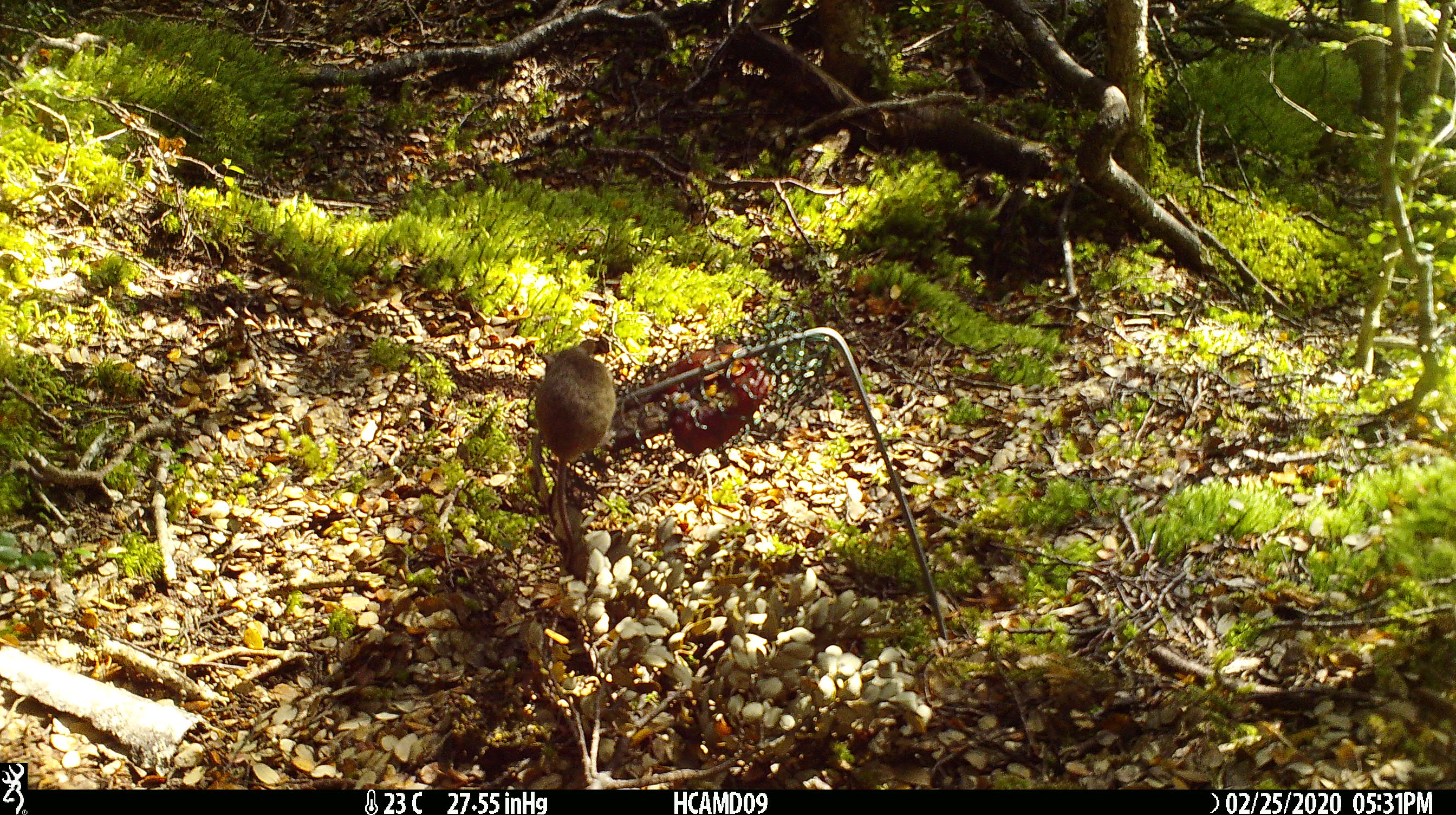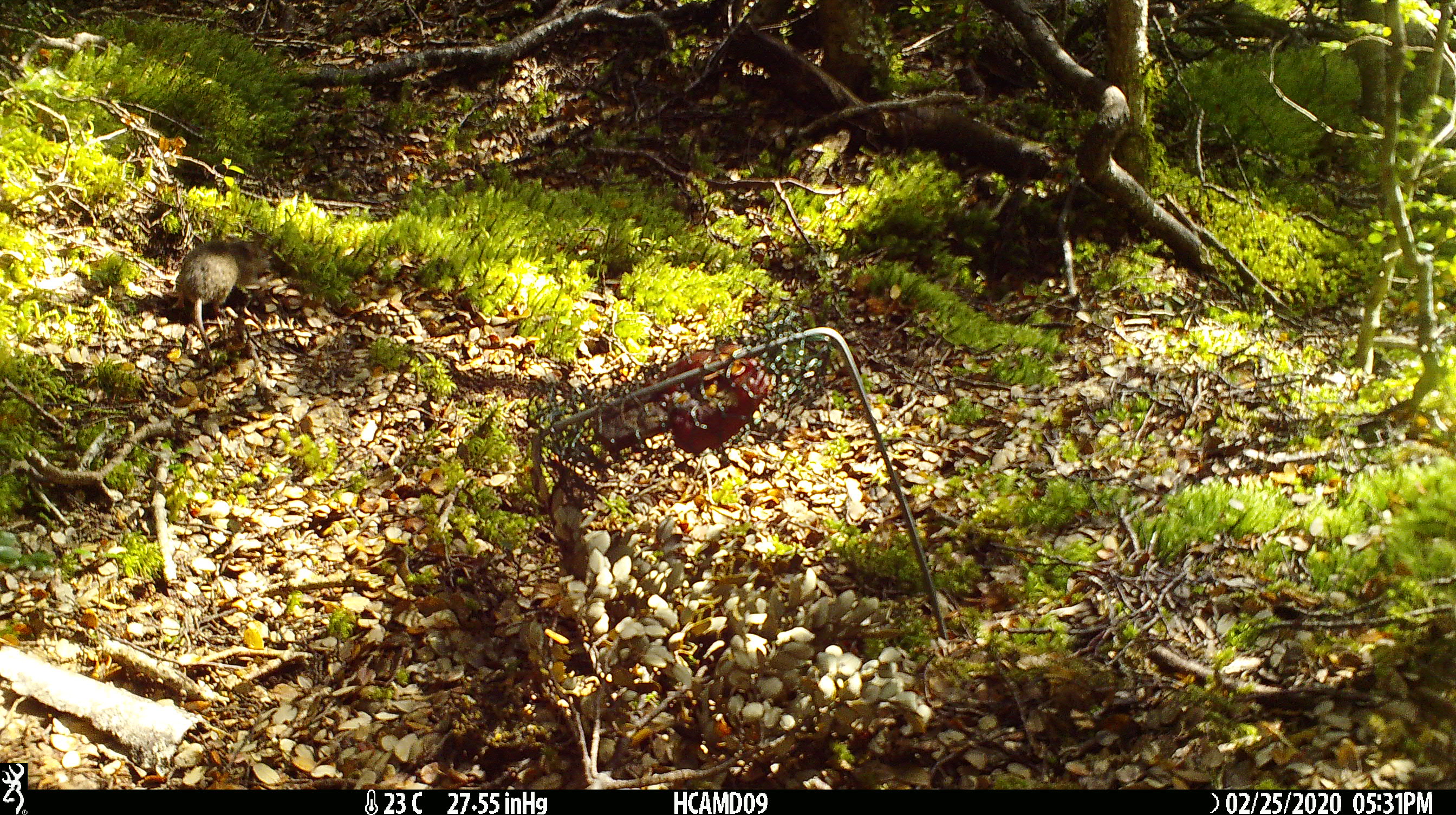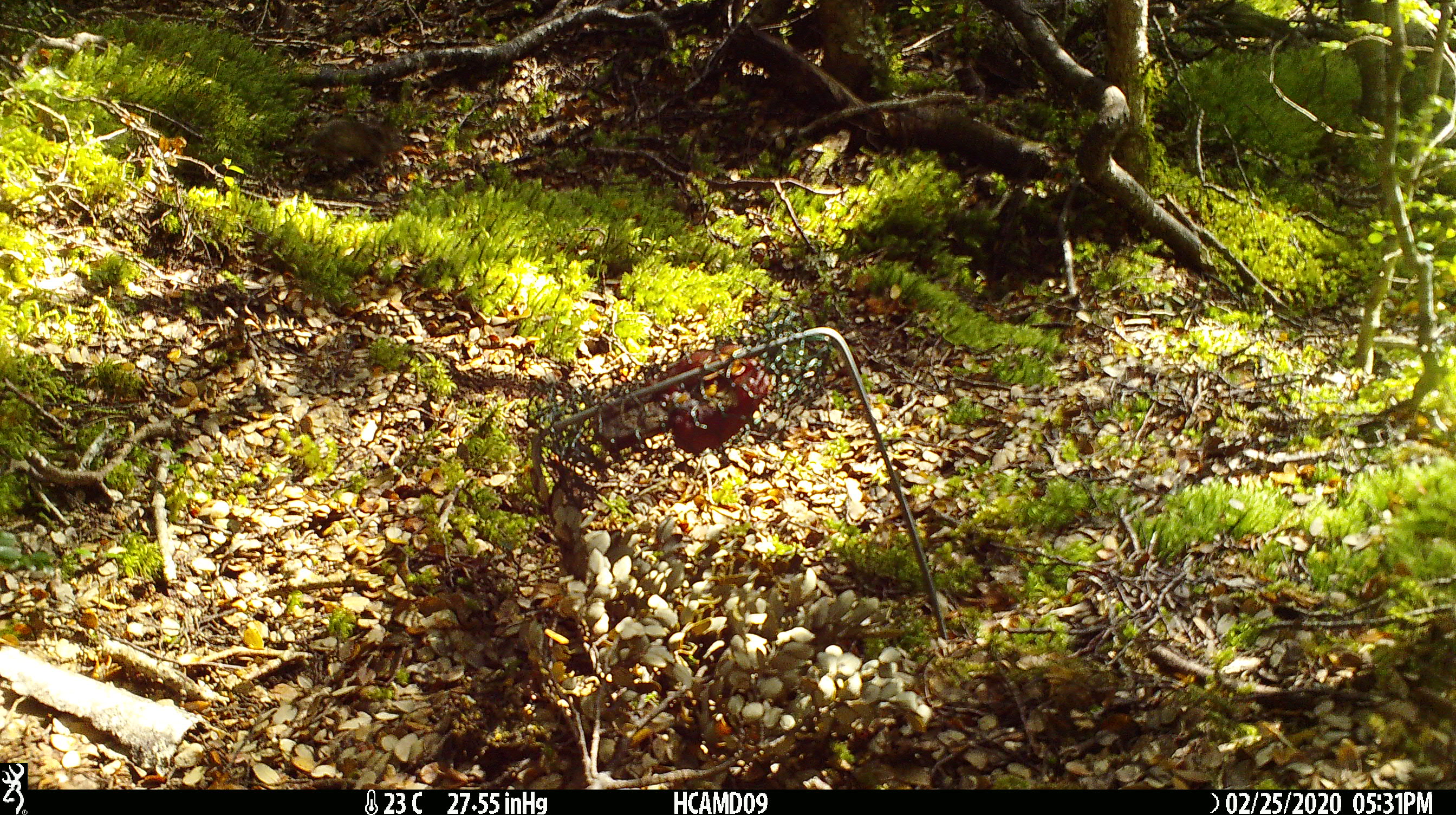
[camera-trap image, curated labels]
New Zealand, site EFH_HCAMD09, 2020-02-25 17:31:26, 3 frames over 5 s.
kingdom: Animalia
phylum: Chordata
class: Mammalia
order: Rodentia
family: Muridae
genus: Mus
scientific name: Mus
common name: mouse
Mouse (Mus).